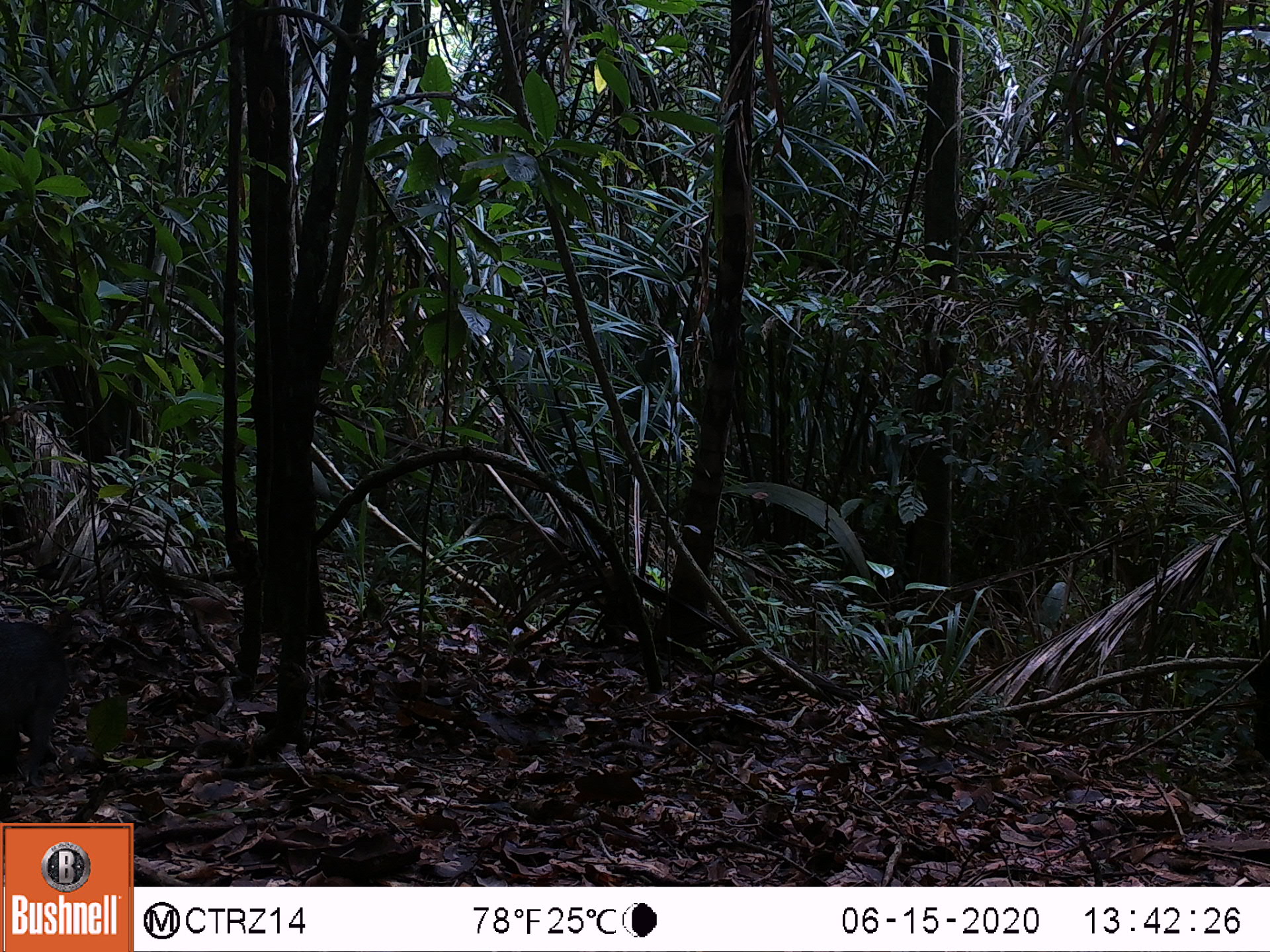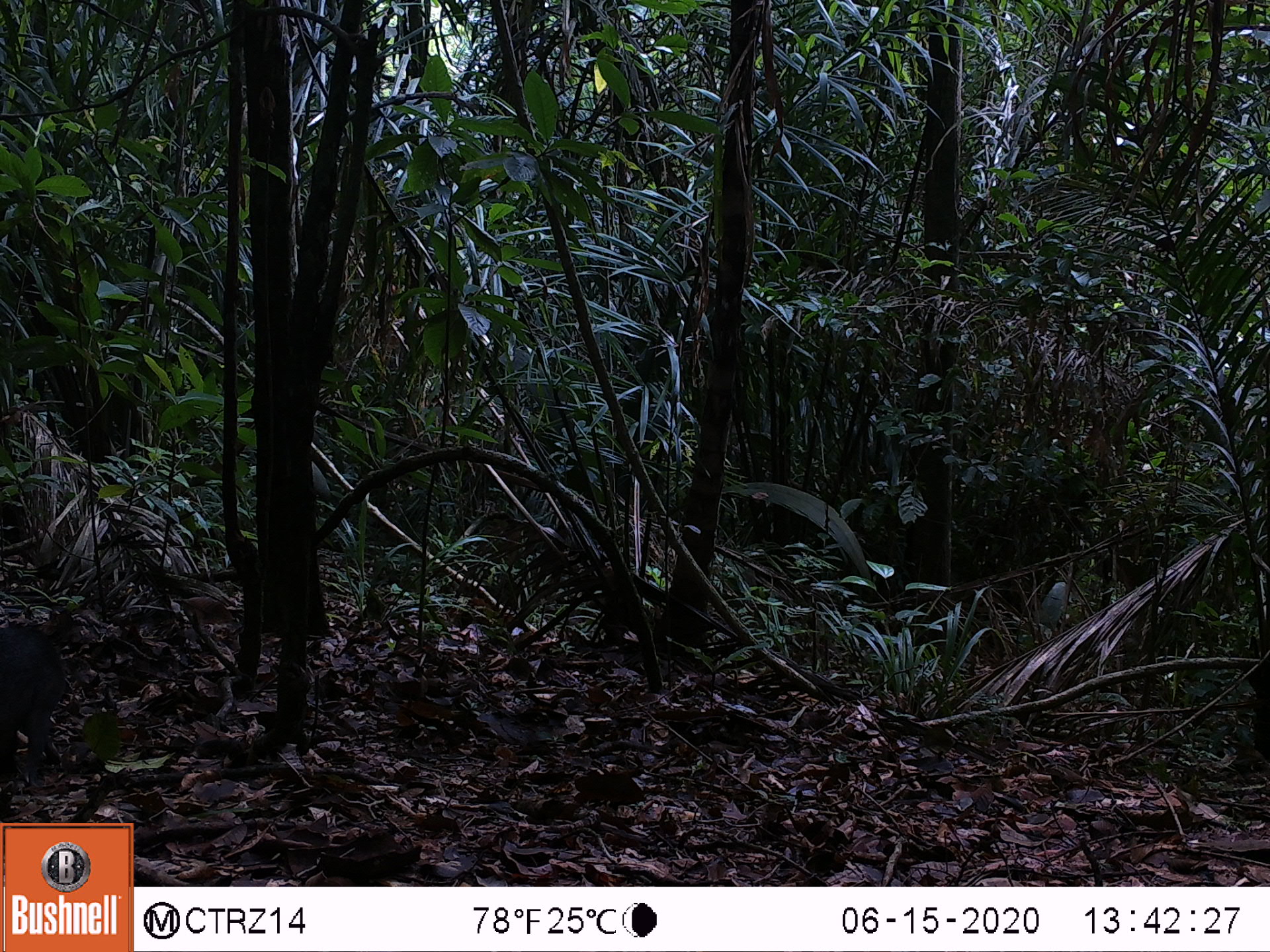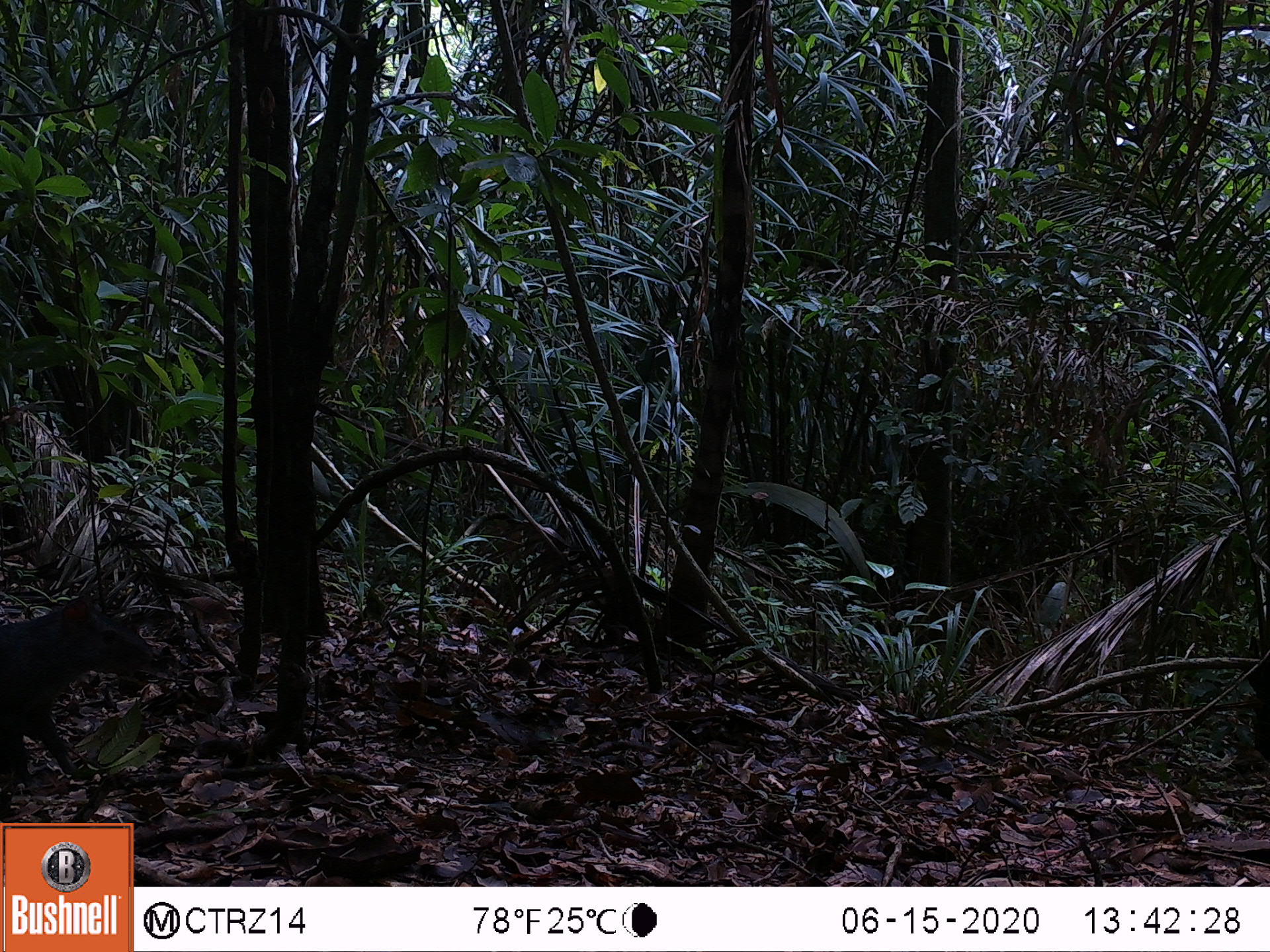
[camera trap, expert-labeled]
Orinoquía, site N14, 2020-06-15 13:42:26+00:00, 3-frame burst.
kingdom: Animalia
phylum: Chordata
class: Mammalia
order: Rodentia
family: Dasyproctidae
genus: Dasyprocta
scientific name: Dasyprocta fuliginosa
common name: black agouti